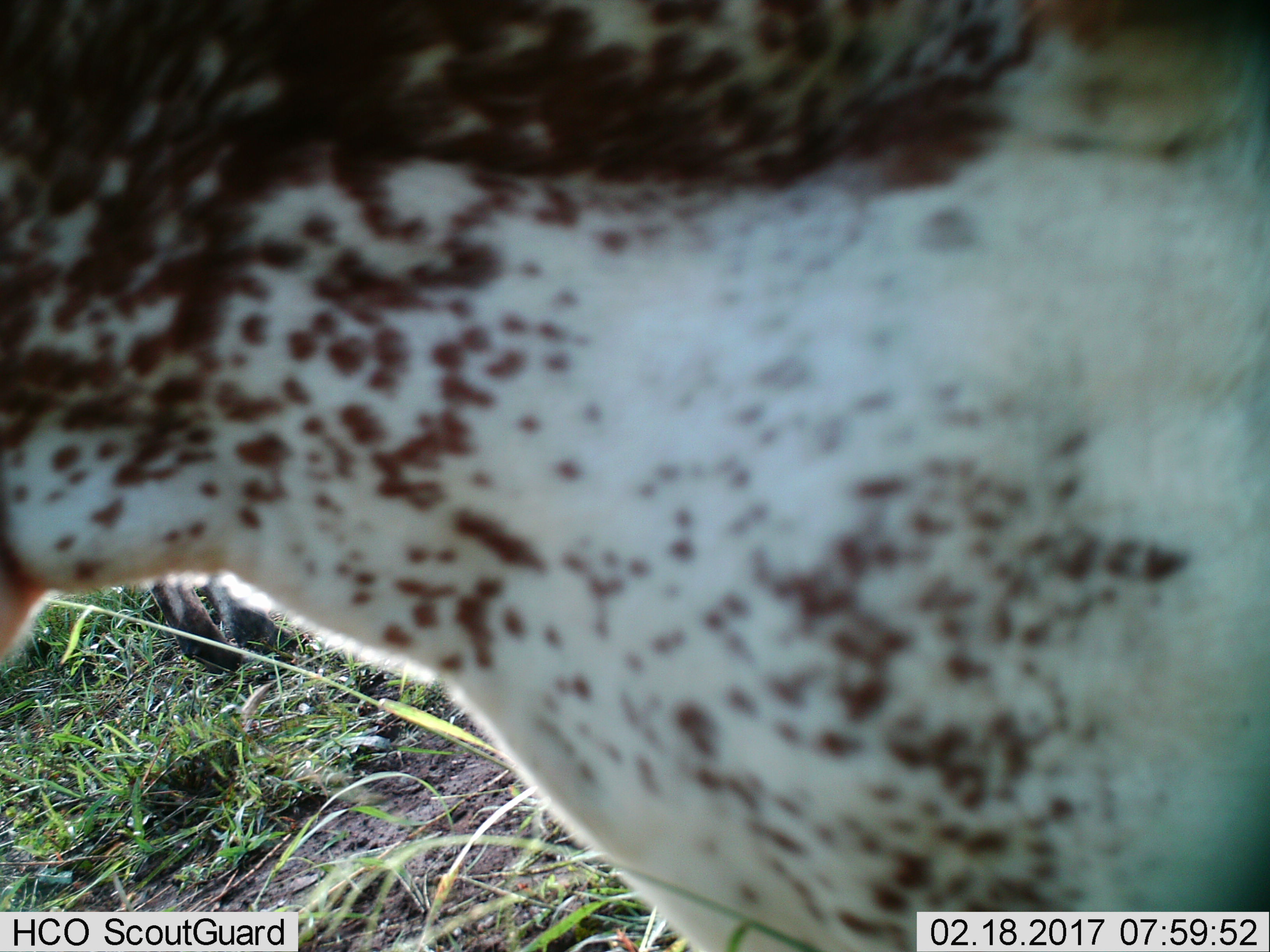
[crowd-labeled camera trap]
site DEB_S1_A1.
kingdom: Animalia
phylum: Chordata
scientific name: Vertebrata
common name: domestic animal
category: domesticanimal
Domesticanimal (domestic animal) (Vertebrata), count 1. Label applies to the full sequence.